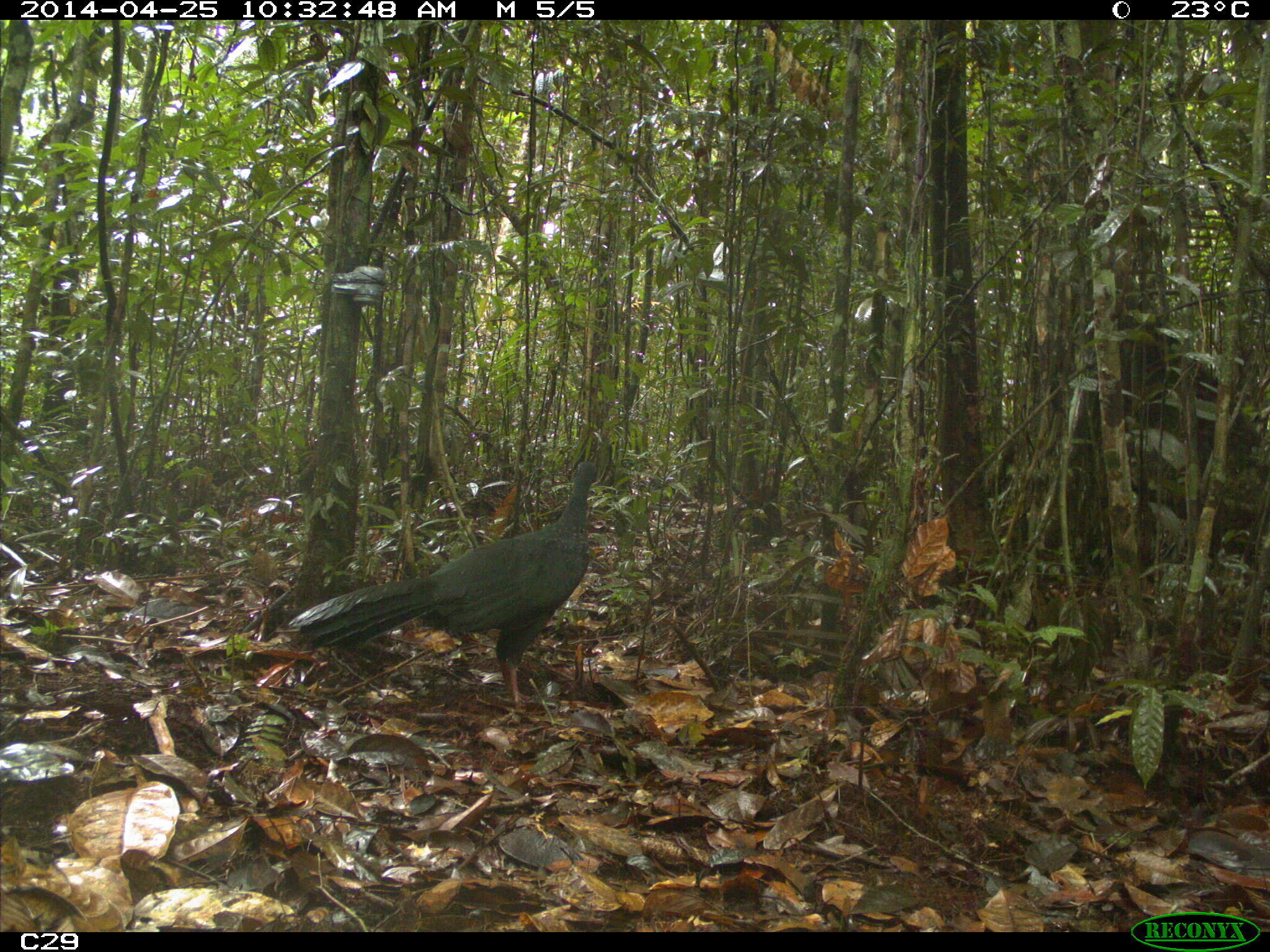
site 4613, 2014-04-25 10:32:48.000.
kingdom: Animalia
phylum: Chordata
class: Aves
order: Galliformes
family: Cracidae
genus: Penelope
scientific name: Penelope jacquacu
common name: spix's guan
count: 2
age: adult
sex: female